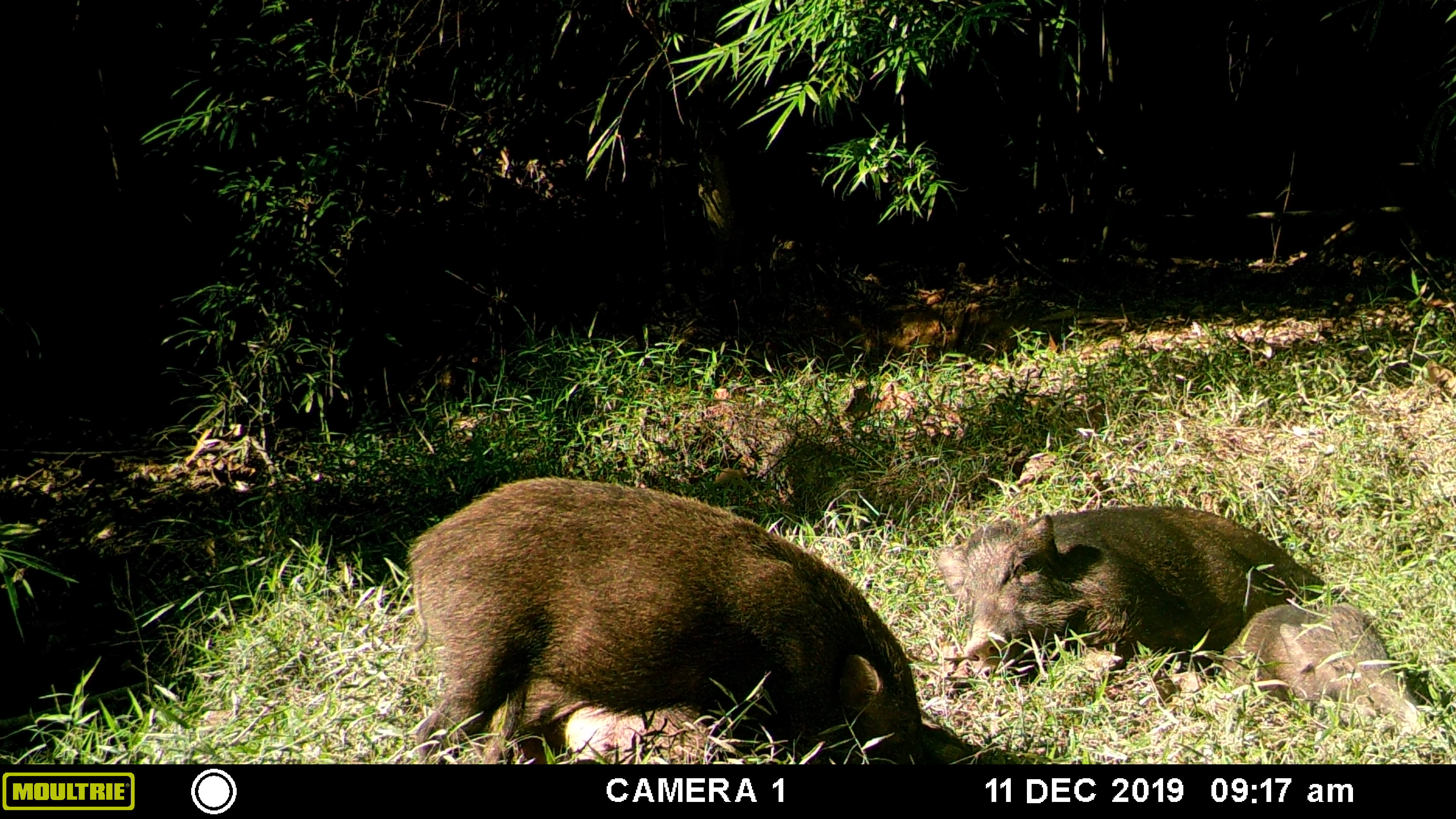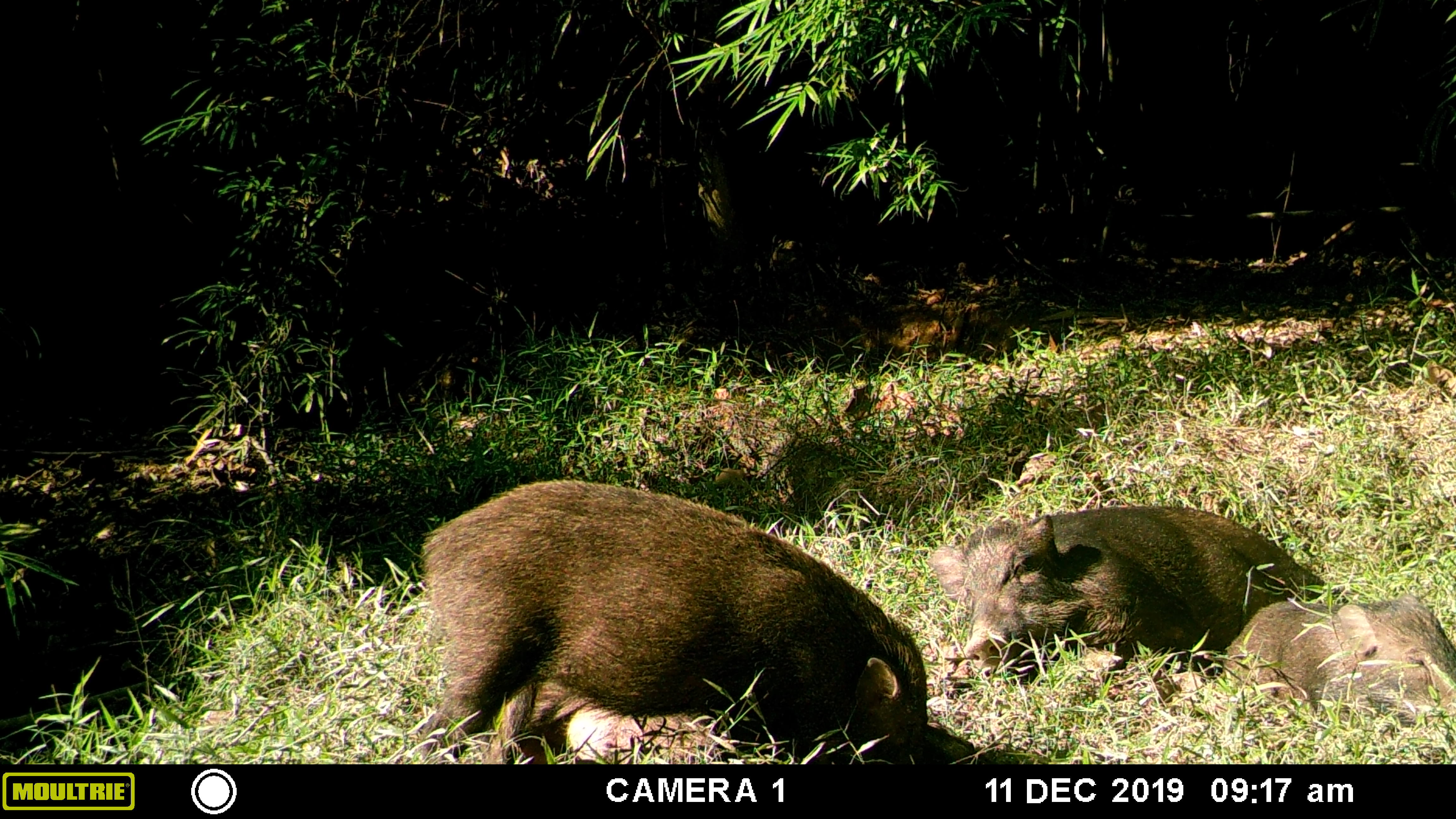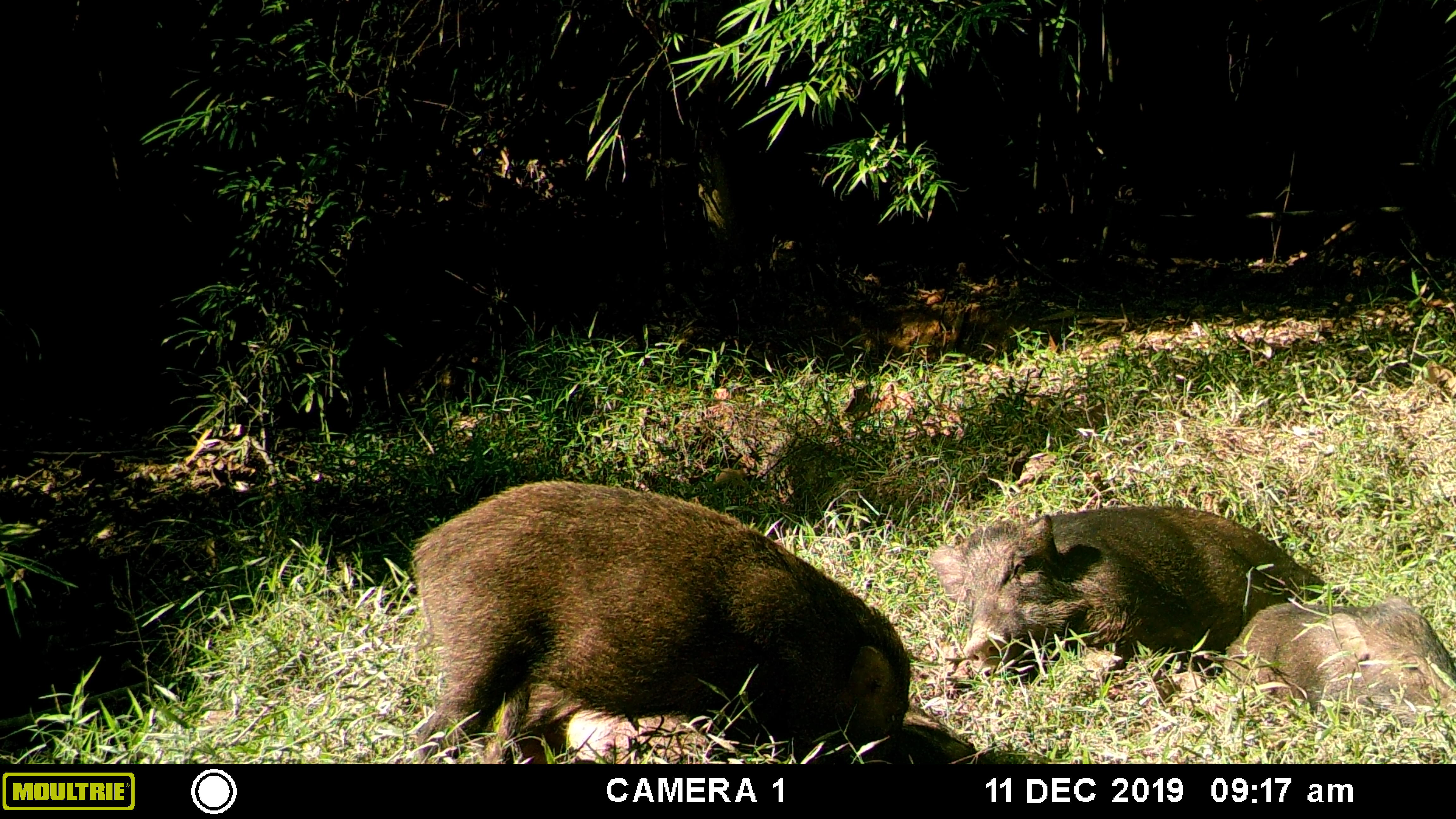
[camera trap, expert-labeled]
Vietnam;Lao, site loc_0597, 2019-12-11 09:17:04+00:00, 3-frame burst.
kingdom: Animalia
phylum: Chordata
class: Mammalia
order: Artiodactyla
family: Suidae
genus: Sus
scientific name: Sus scrofa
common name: eurasian wild pig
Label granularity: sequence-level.